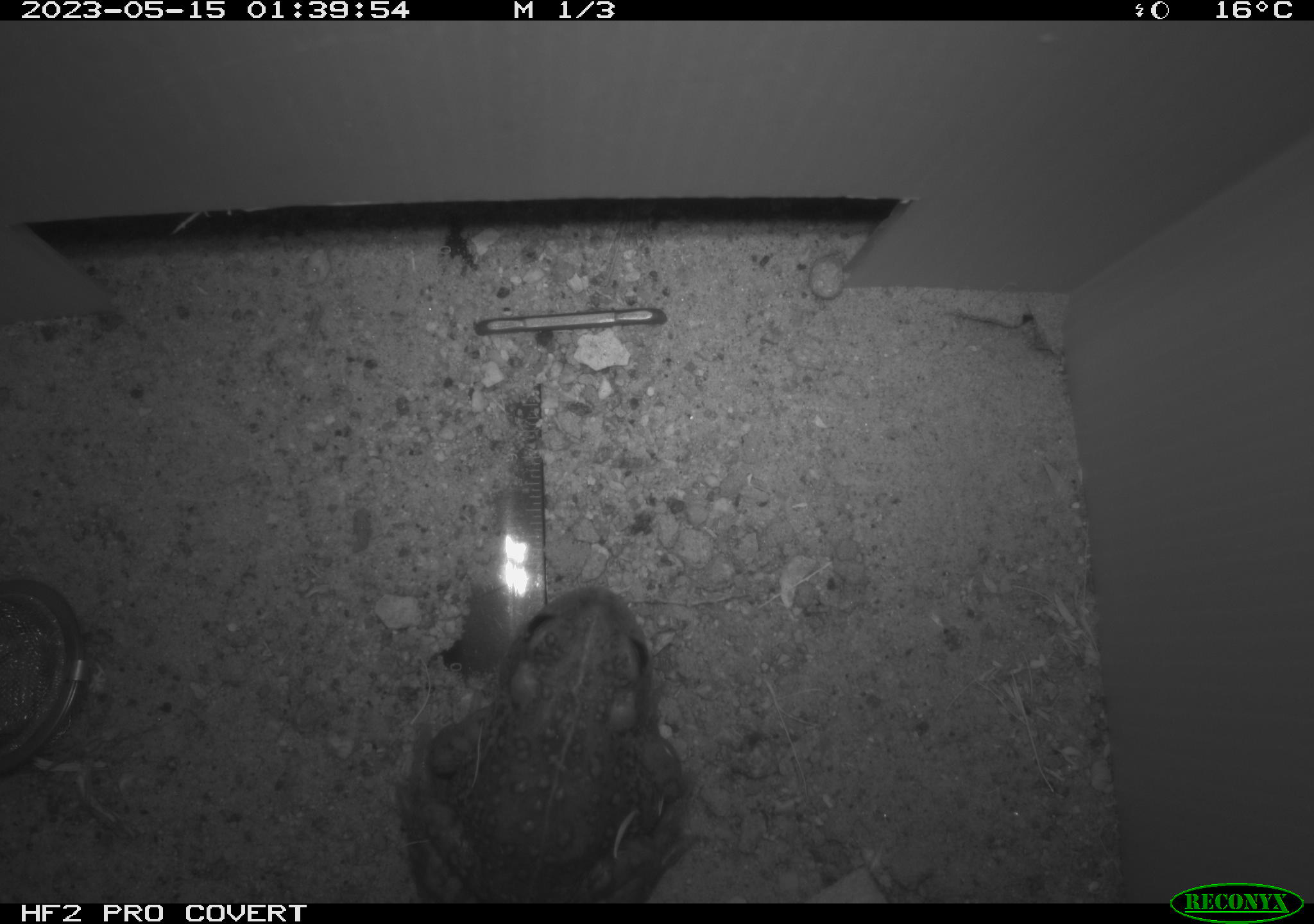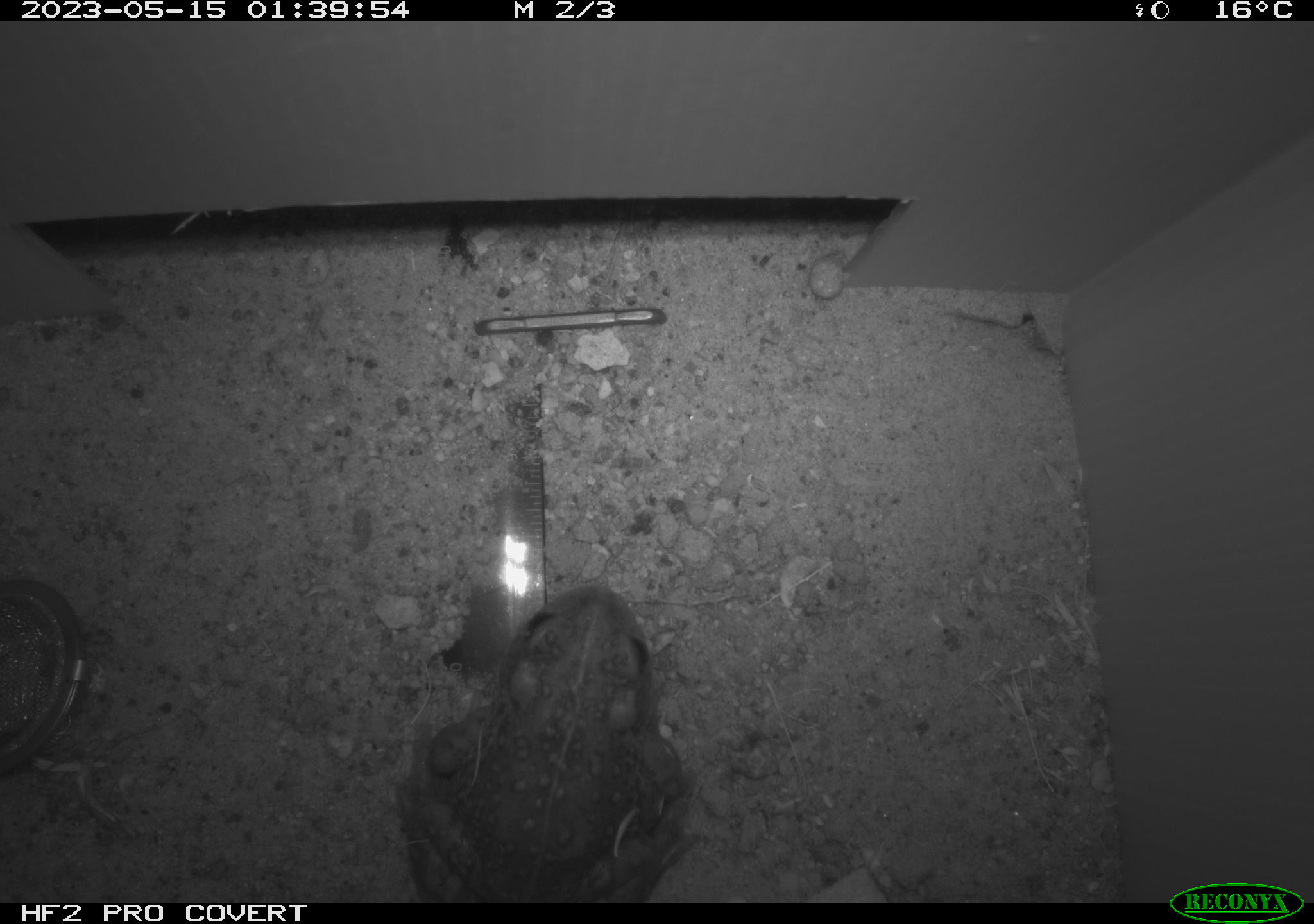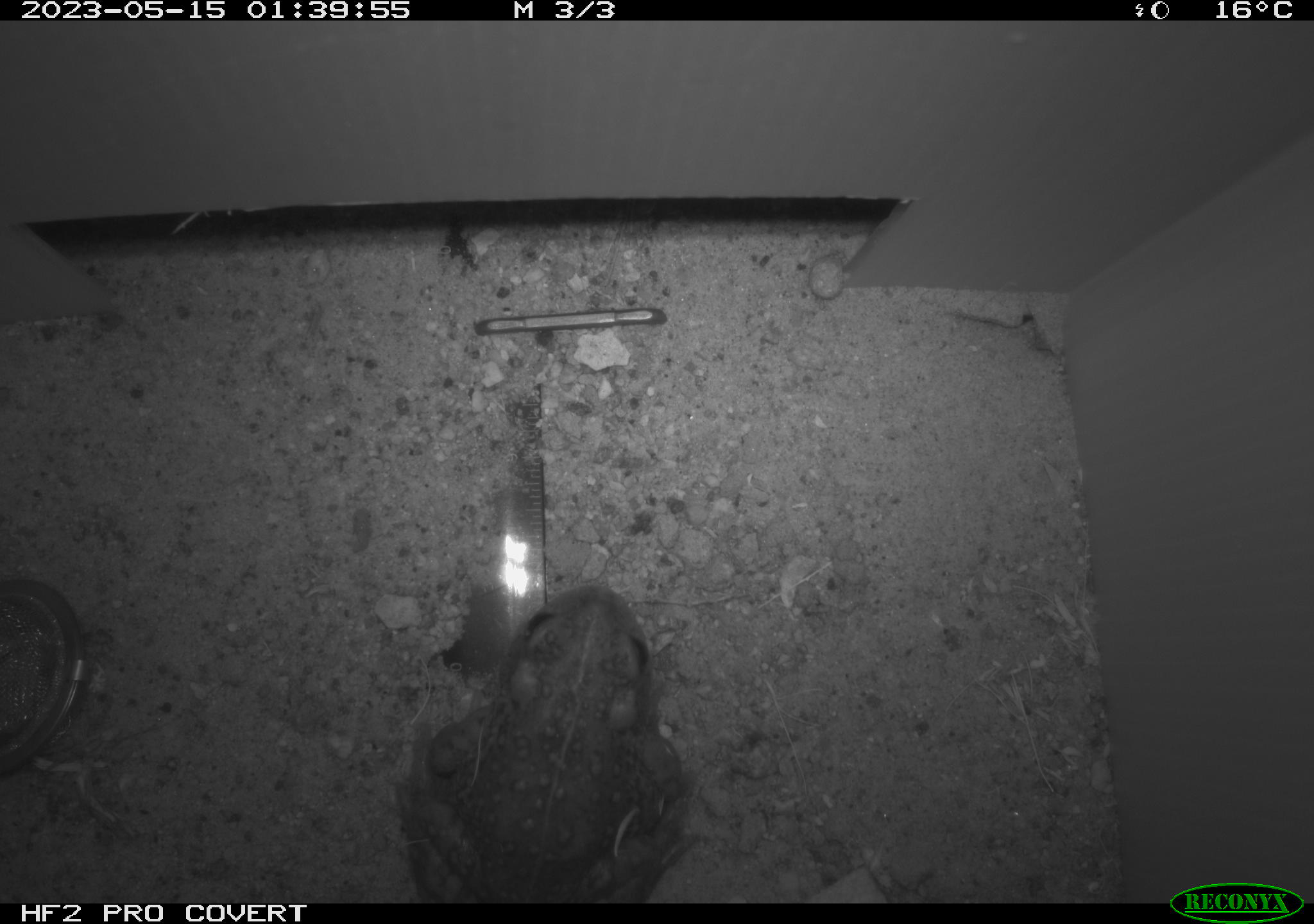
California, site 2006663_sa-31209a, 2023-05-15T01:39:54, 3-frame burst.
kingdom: Animalia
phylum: Chordata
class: Amphibia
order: Anura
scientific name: Anura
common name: frogs